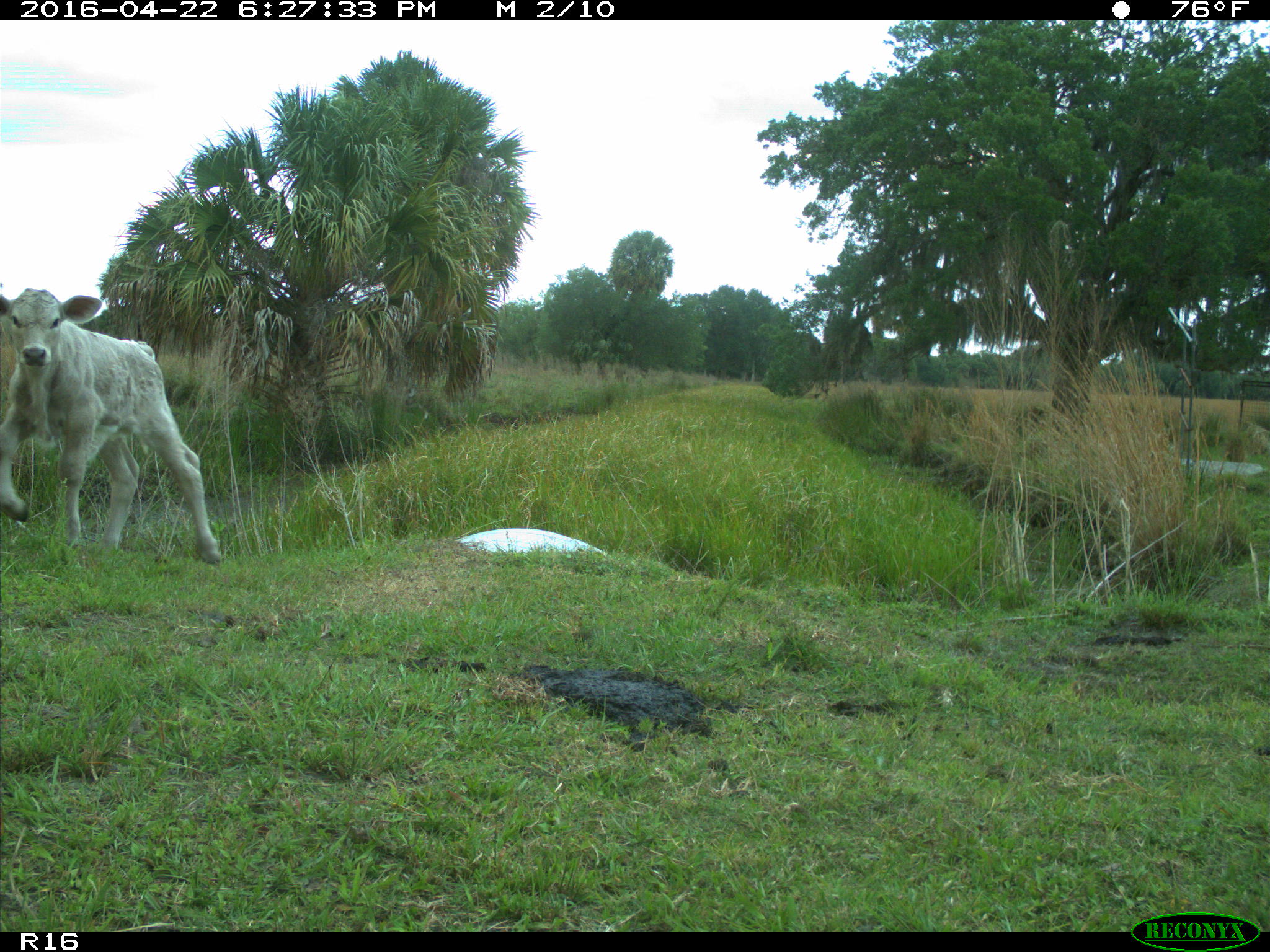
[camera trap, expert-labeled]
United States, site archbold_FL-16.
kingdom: Animalia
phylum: Chordata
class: Mammalia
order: Artiodactyla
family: Bovidae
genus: Bos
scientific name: Bos taurus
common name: domestic cow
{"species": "Bos taurus (domestic cow)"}